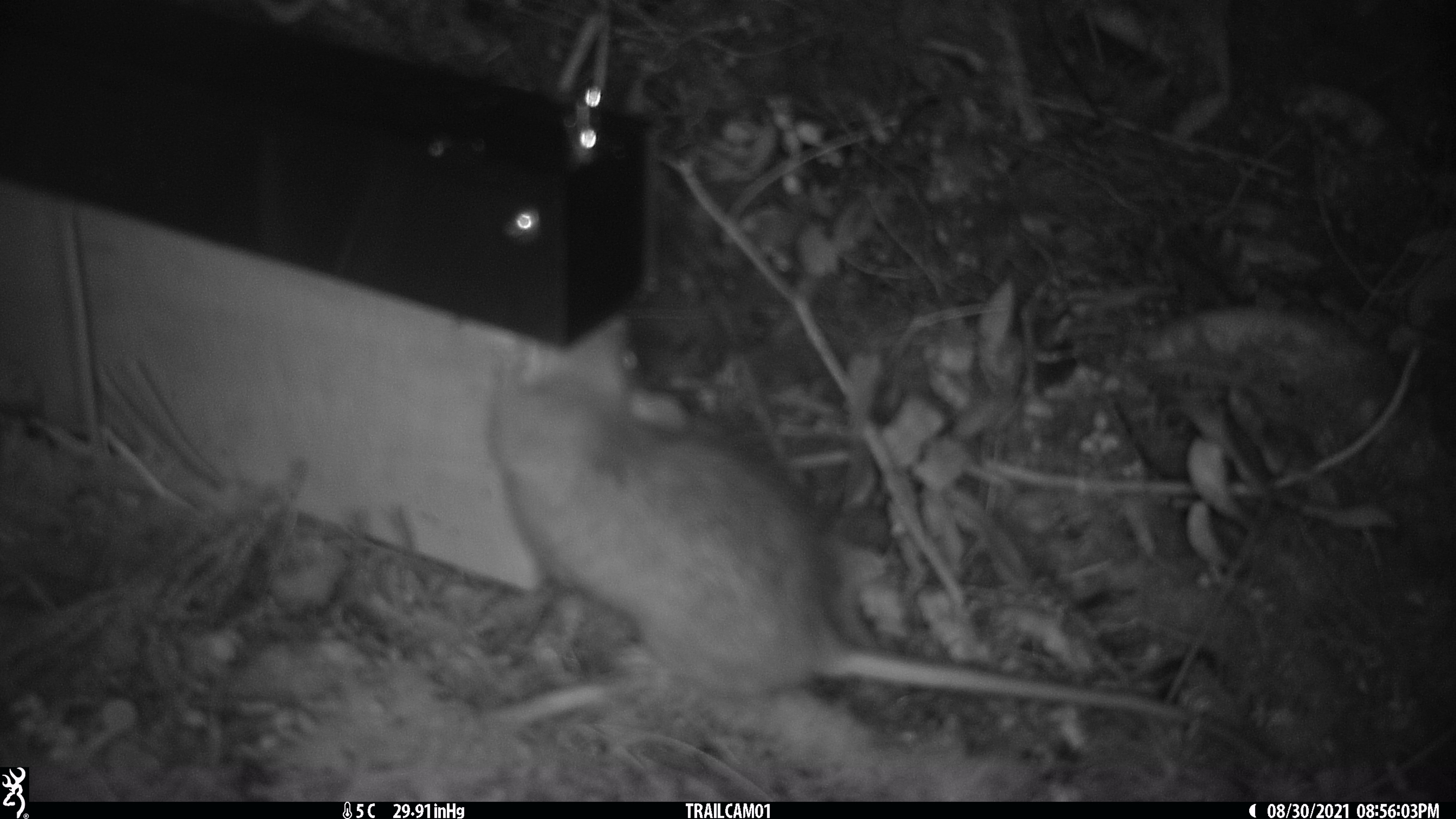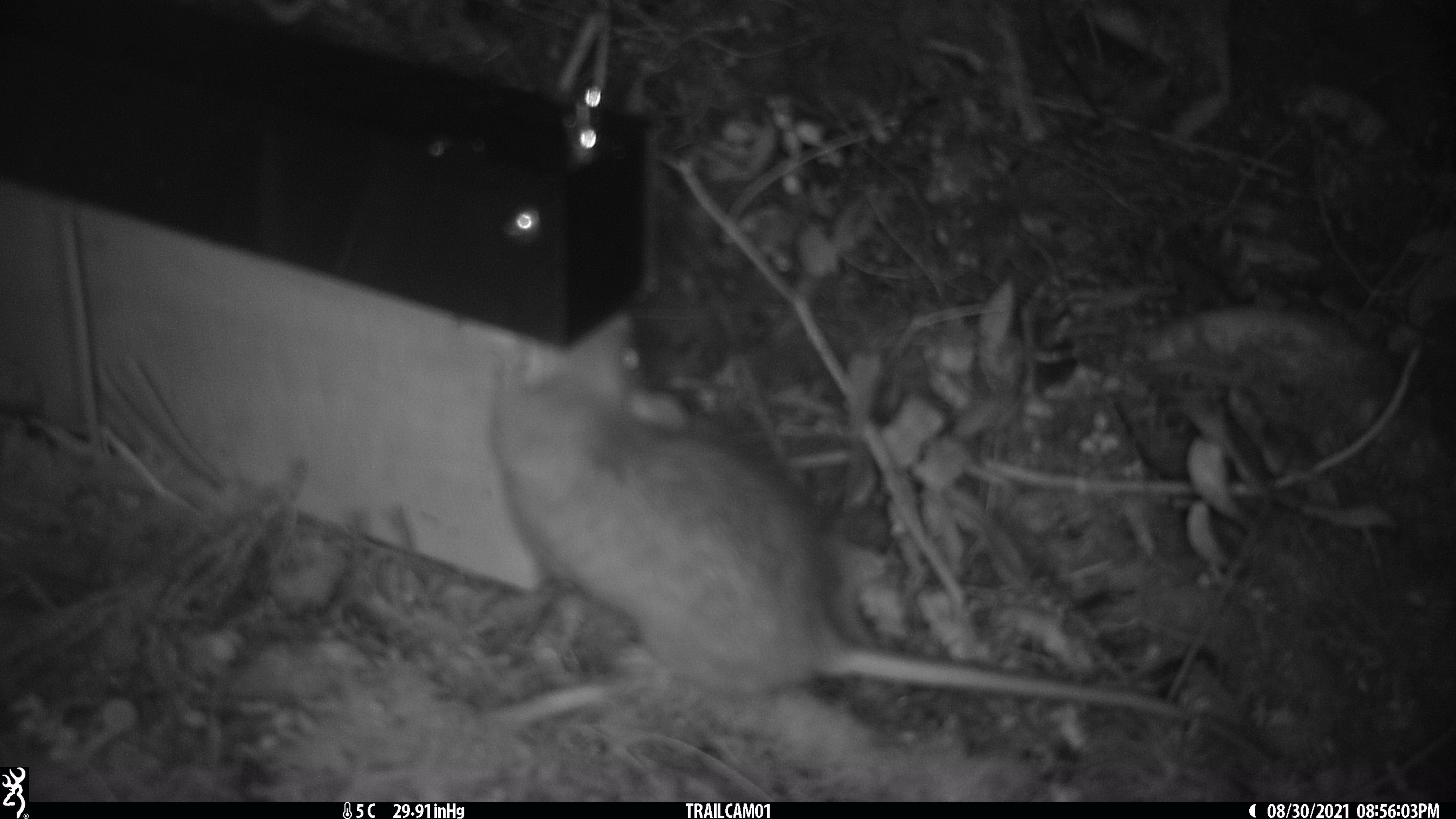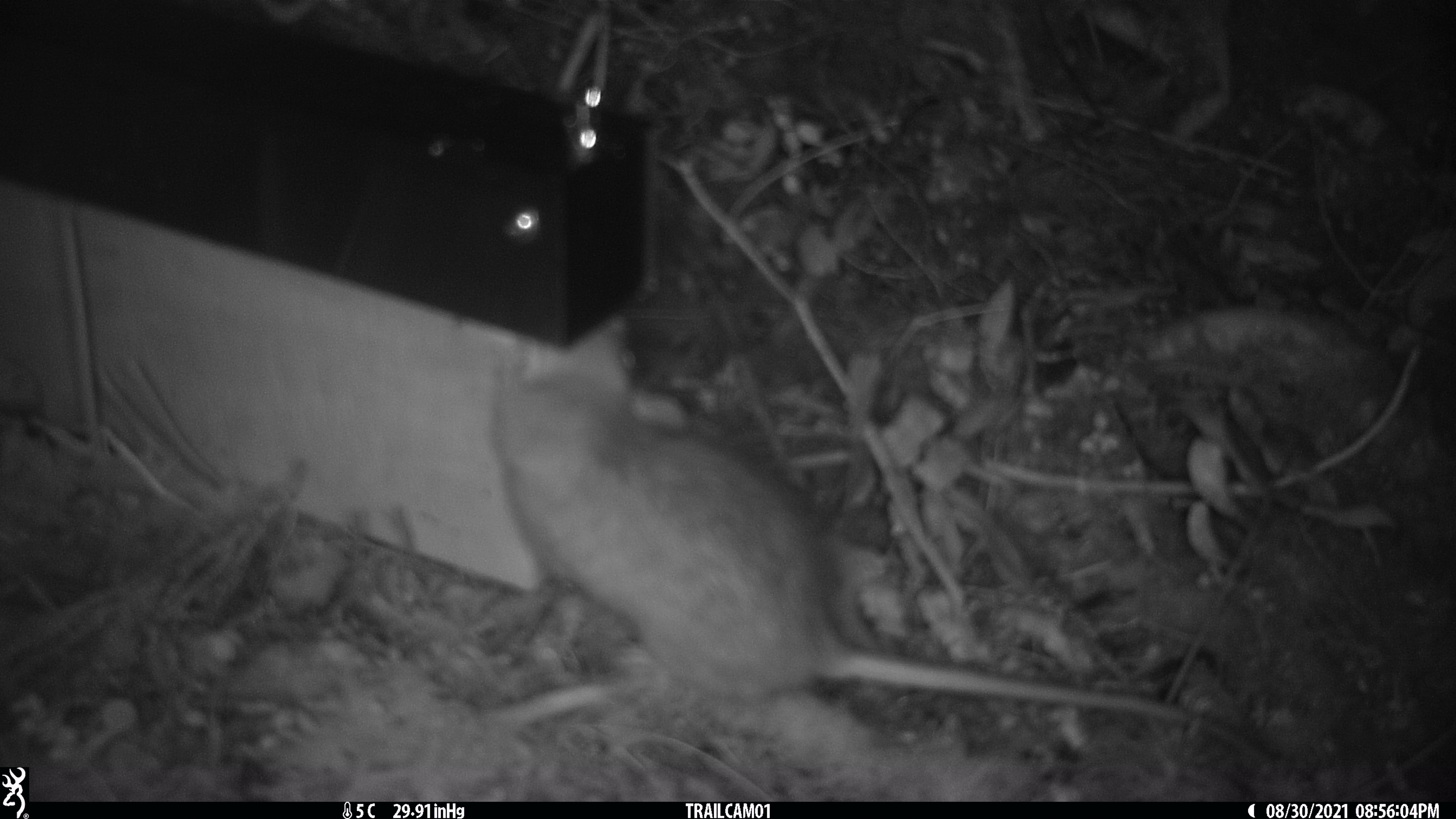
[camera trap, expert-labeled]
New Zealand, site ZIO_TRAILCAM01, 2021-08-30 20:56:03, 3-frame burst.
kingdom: Animalia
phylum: Chordata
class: Mammalia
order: Rodentia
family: Muridae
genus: Rattus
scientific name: Rattus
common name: rat